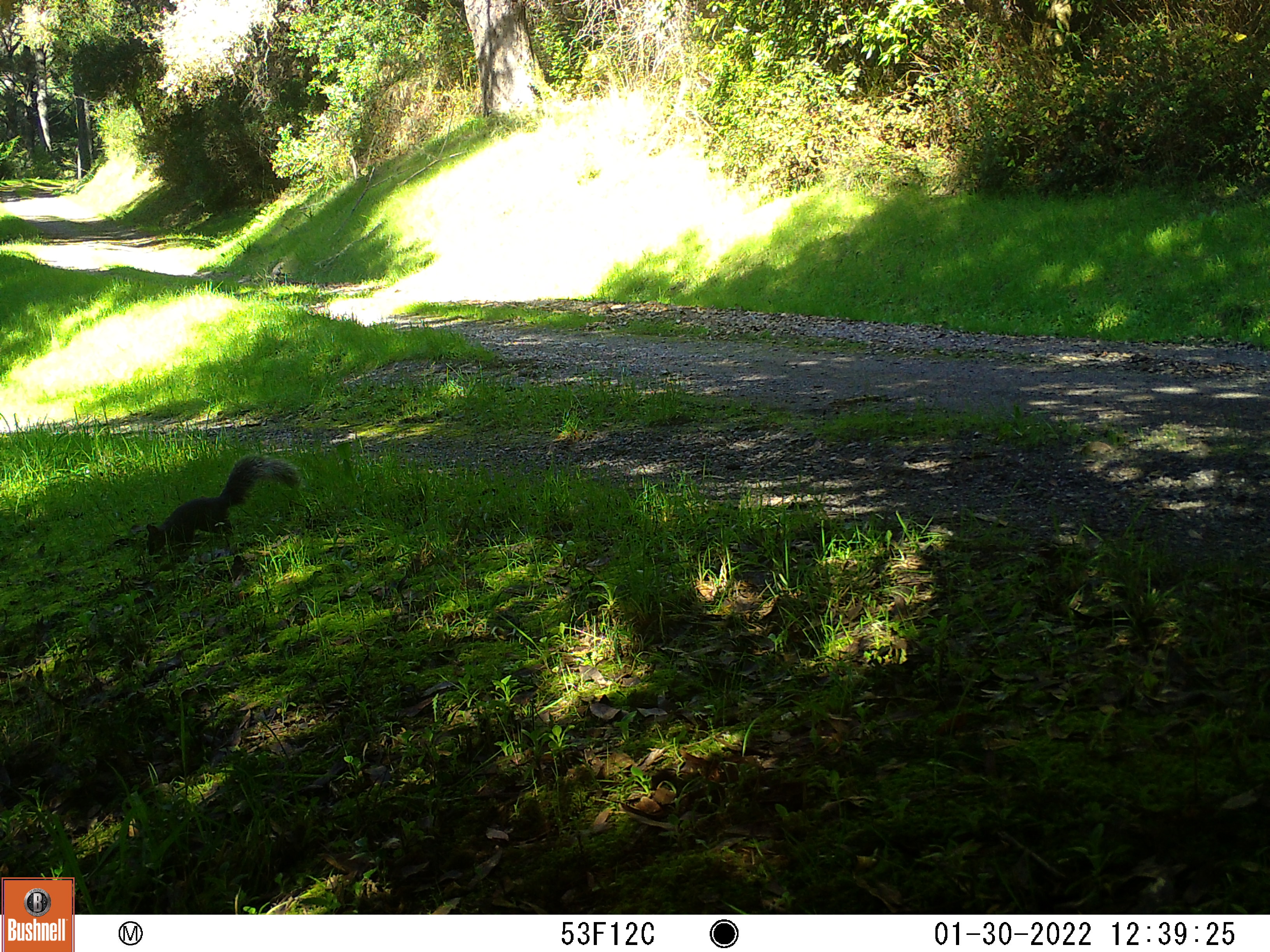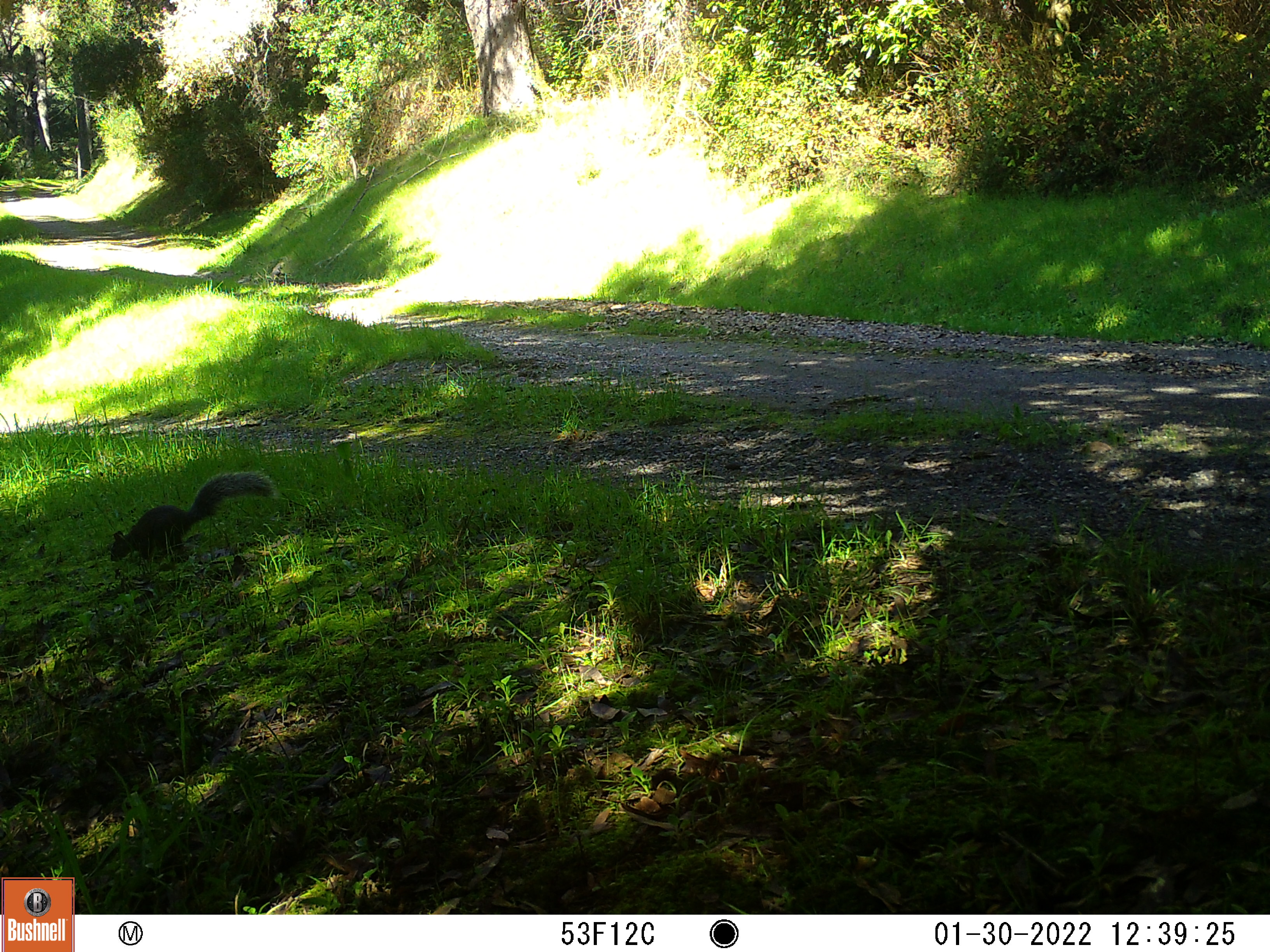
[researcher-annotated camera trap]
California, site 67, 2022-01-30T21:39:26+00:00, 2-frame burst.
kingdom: Animalia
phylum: Chordata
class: Mammalia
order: Rodentia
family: Sciuridae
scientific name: Sciuridae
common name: squirrel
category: unknown squirrel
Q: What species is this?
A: Unknown squirrel (squirrel) (Sciuridae).